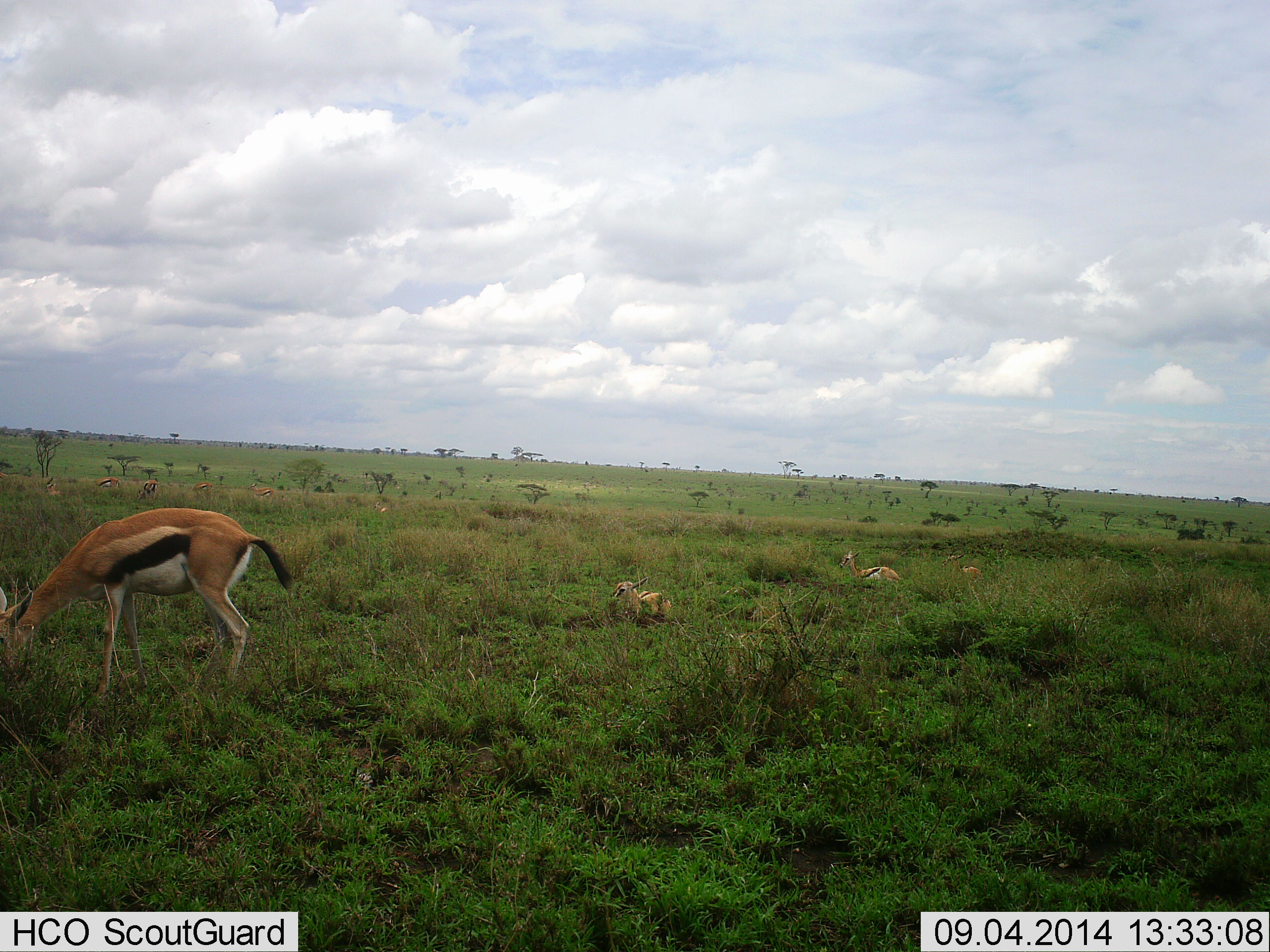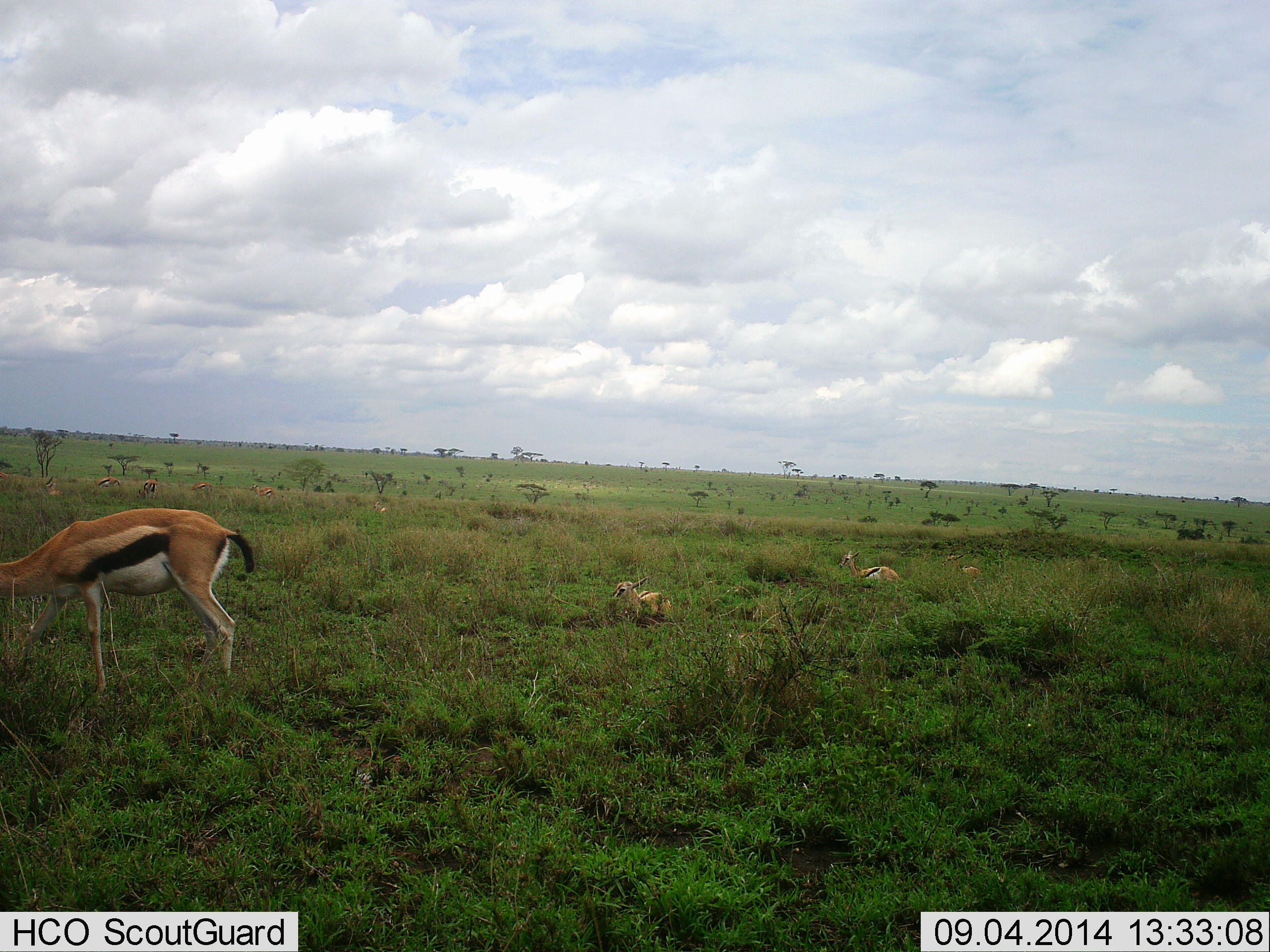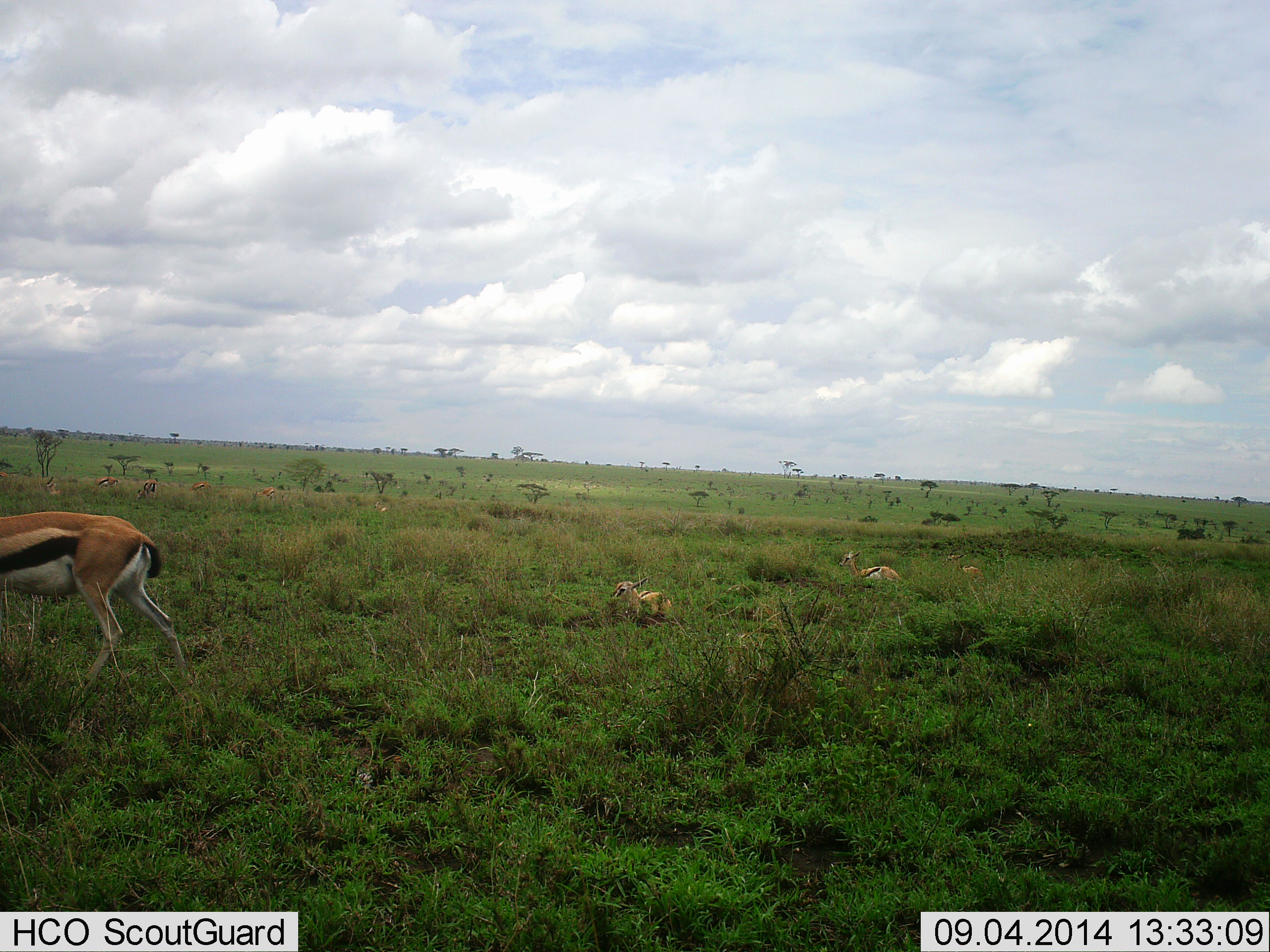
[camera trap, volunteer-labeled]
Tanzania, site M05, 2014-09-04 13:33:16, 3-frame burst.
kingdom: Animalia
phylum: Chordata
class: Mammalia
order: Artiodactyla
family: Bovidae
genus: Eudorcas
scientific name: Eudorcas thomsonii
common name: thomson's gazelle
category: gazellethomsons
Gazellethomsons (thomson's gazelle) (Eudorcas thomsonii), count 4. Behavior (volunteer vote fractions): standing 20%, resting 40%, moving 30%, interacting 0%. Young present (vote fraction): 30%. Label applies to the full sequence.